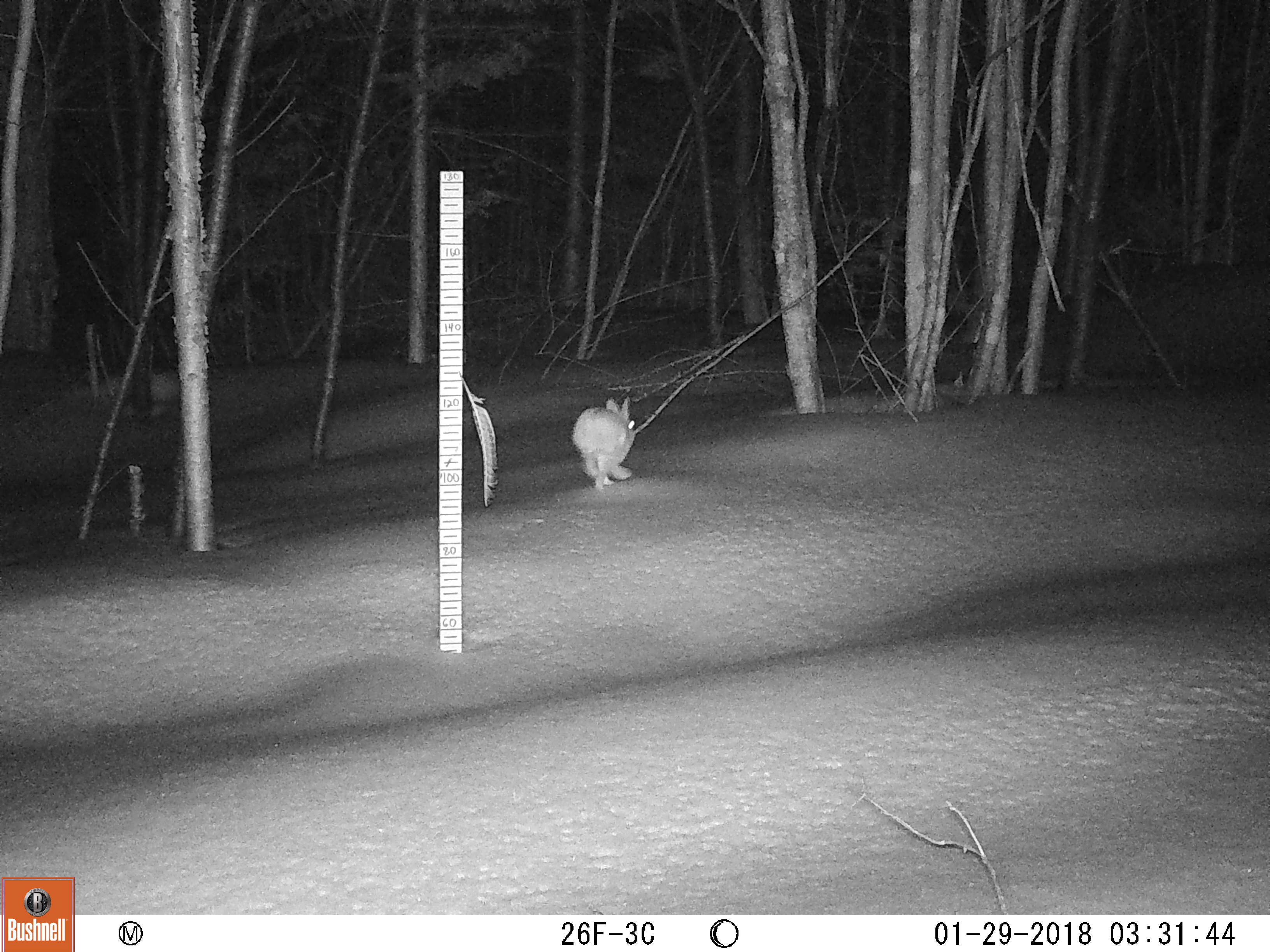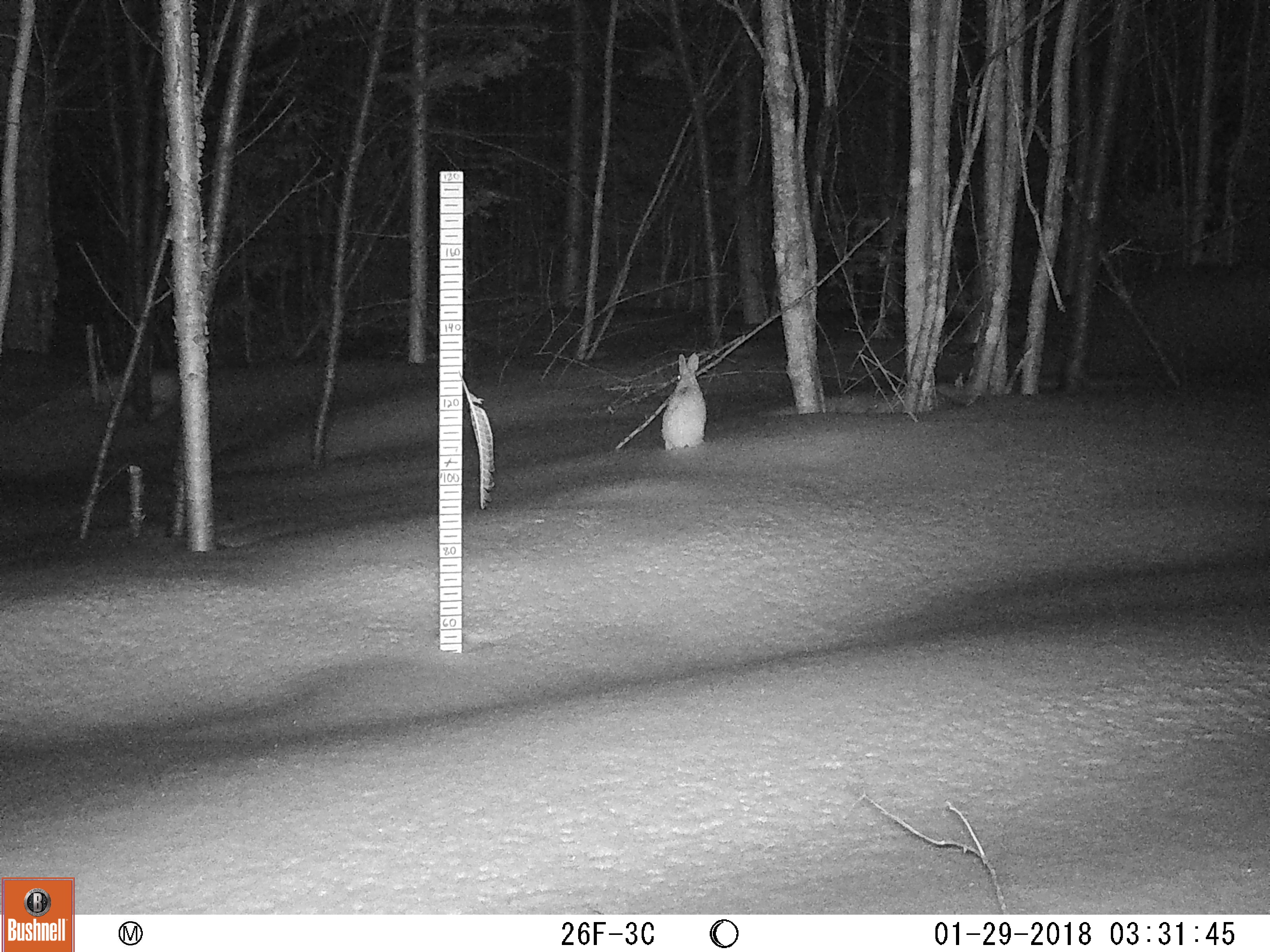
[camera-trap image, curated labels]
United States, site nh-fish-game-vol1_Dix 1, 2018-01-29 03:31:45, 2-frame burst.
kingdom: Animalia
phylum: Chordata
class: Mammalia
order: Lagomorpha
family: Leporidae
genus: Lepus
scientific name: Lepus americanus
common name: snowshoe hare